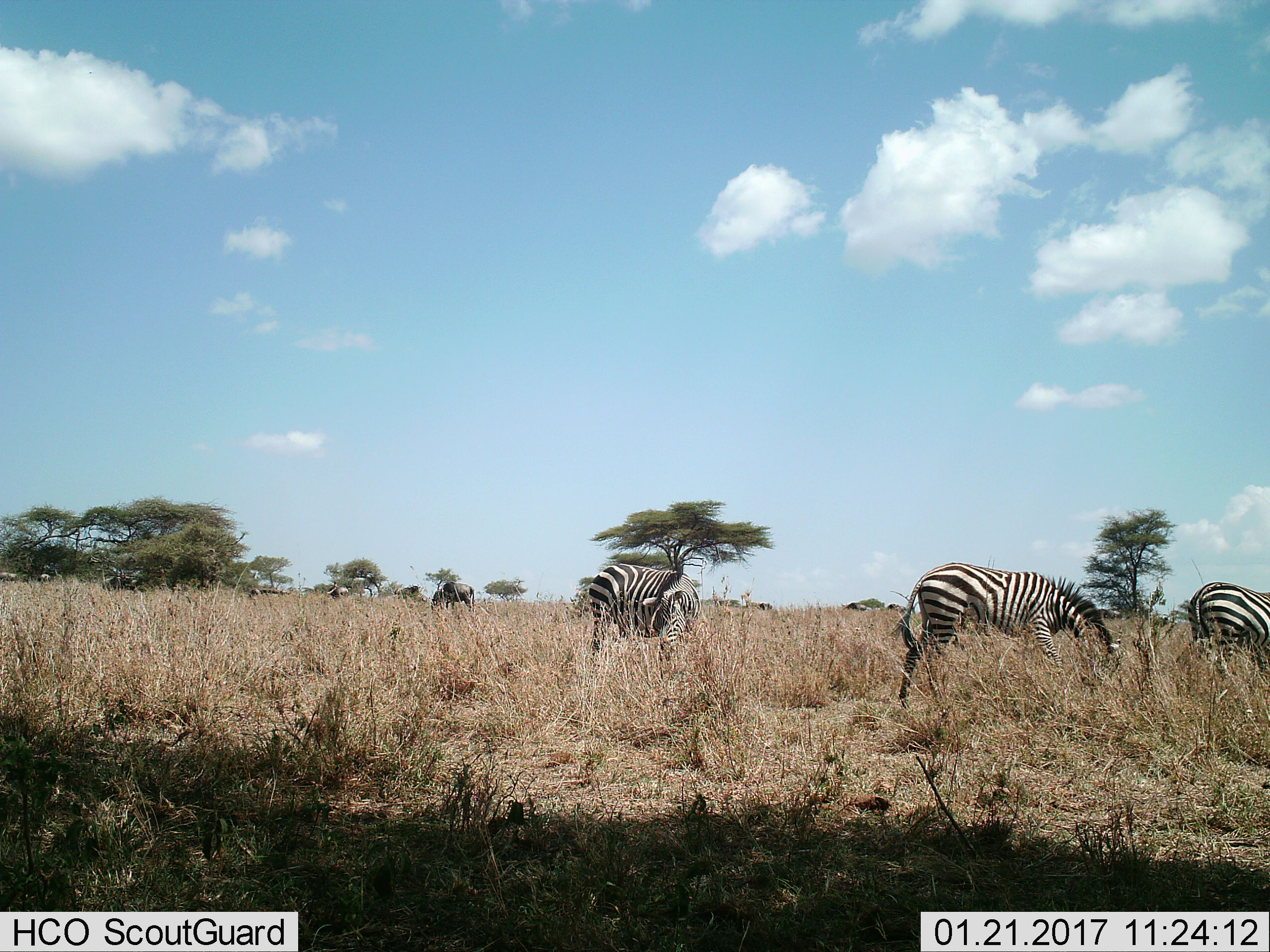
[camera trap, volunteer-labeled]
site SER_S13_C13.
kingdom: Animalia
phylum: Chordata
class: Mammalia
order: Artiodactyla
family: Bovidae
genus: Connochaetes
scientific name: Connochaetes taurinus taurinus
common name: blue wildebeest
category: wildebeestblue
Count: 6.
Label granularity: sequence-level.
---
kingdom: Animalia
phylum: Chordata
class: Mammalia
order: Perissodactyla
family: Equidae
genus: Equus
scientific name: Equus quagga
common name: plains zebra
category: zebraplains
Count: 3.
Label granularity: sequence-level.